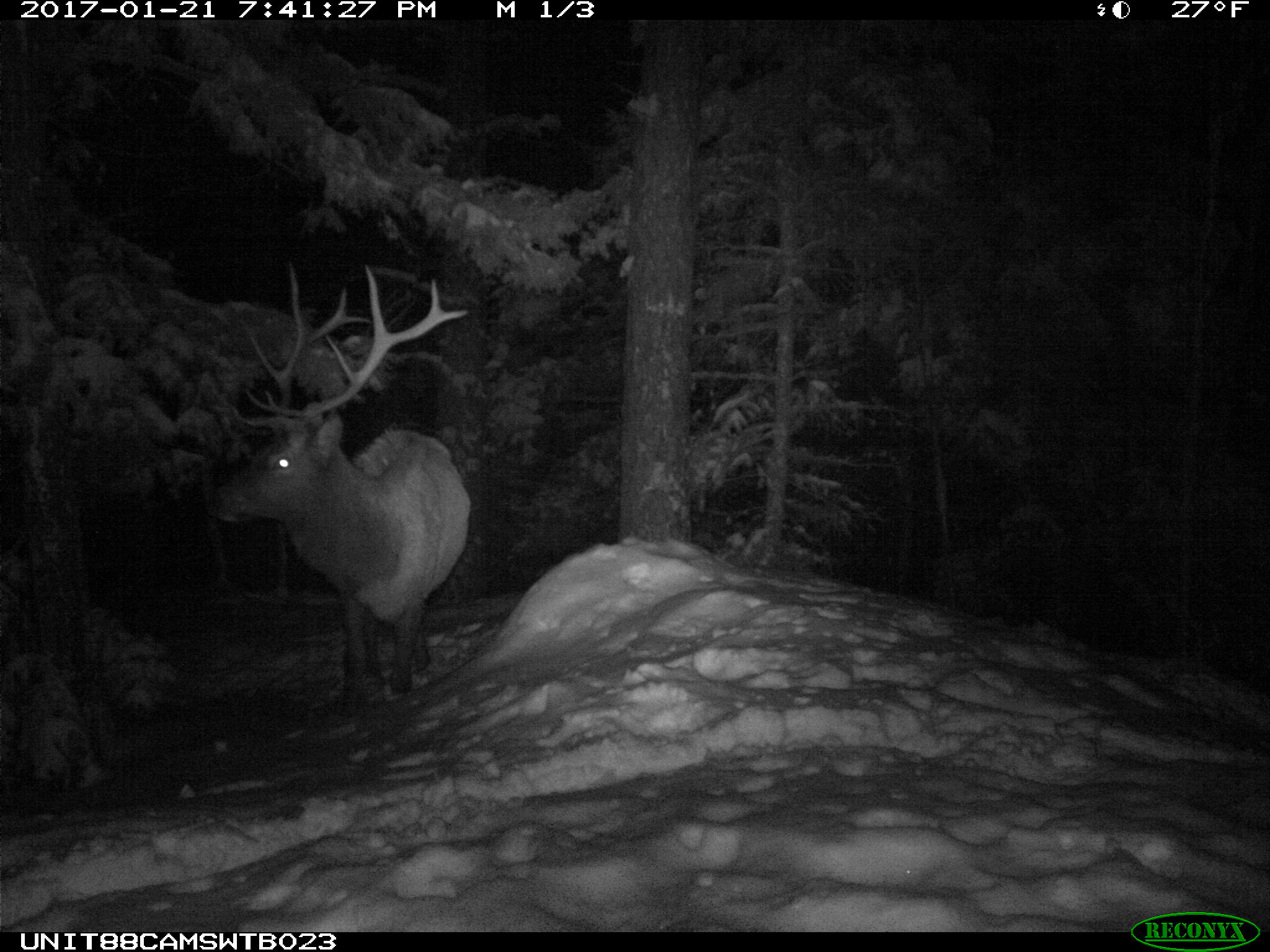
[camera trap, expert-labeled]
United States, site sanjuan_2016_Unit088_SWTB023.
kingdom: Animalia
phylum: Chordata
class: Mammalia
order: Artiodactyla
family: Cervidae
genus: Cervus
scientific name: Cervus elaphus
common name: red deer